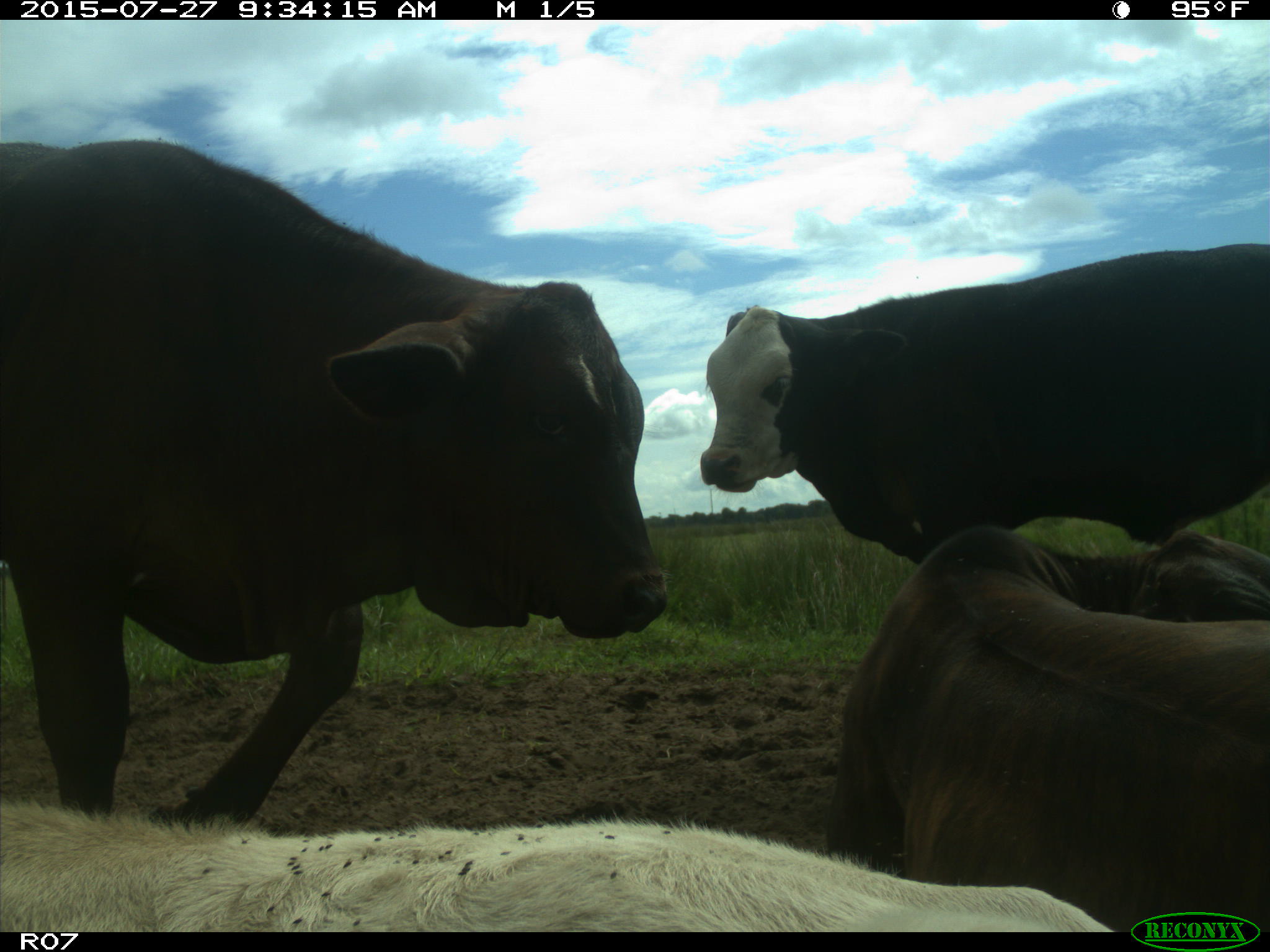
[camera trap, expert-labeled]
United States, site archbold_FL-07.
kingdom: Animalia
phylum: Chordata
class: Mammalia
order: Artiodactyla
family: Bovidae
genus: Bos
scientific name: Bos taurus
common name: domestic cow